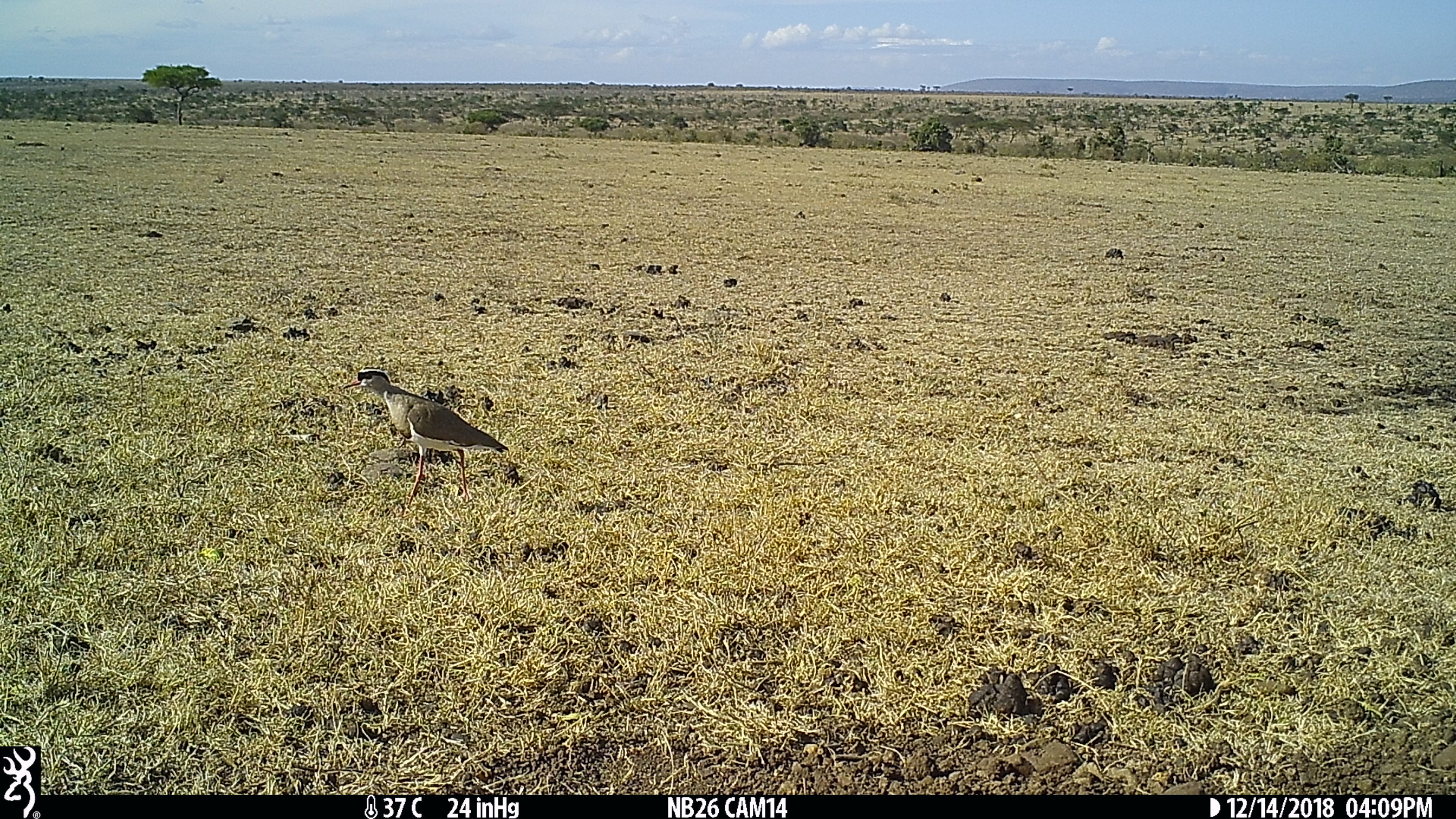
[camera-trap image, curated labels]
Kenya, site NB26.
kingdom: Animalia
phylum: Chordata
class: Aves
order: Charadriiformes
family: Charadriidae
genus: Vanellus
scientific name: Vanellus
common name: lapwing